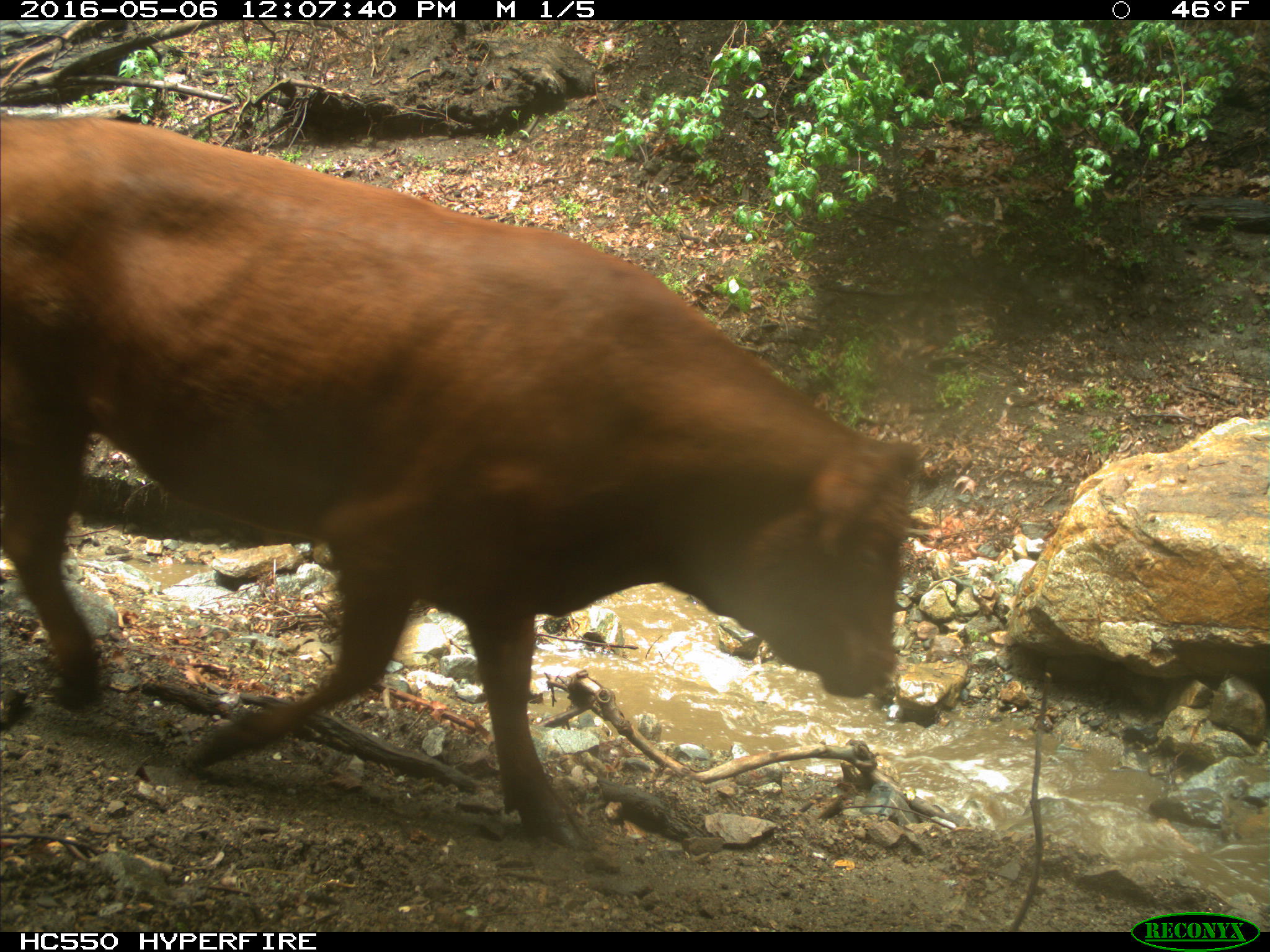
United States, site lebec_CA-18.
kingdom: Animalia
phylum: Chordata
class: Mammalia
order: Artiodactyla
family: Bovidae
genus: Bos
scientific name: Bos taurus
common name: domestic cow